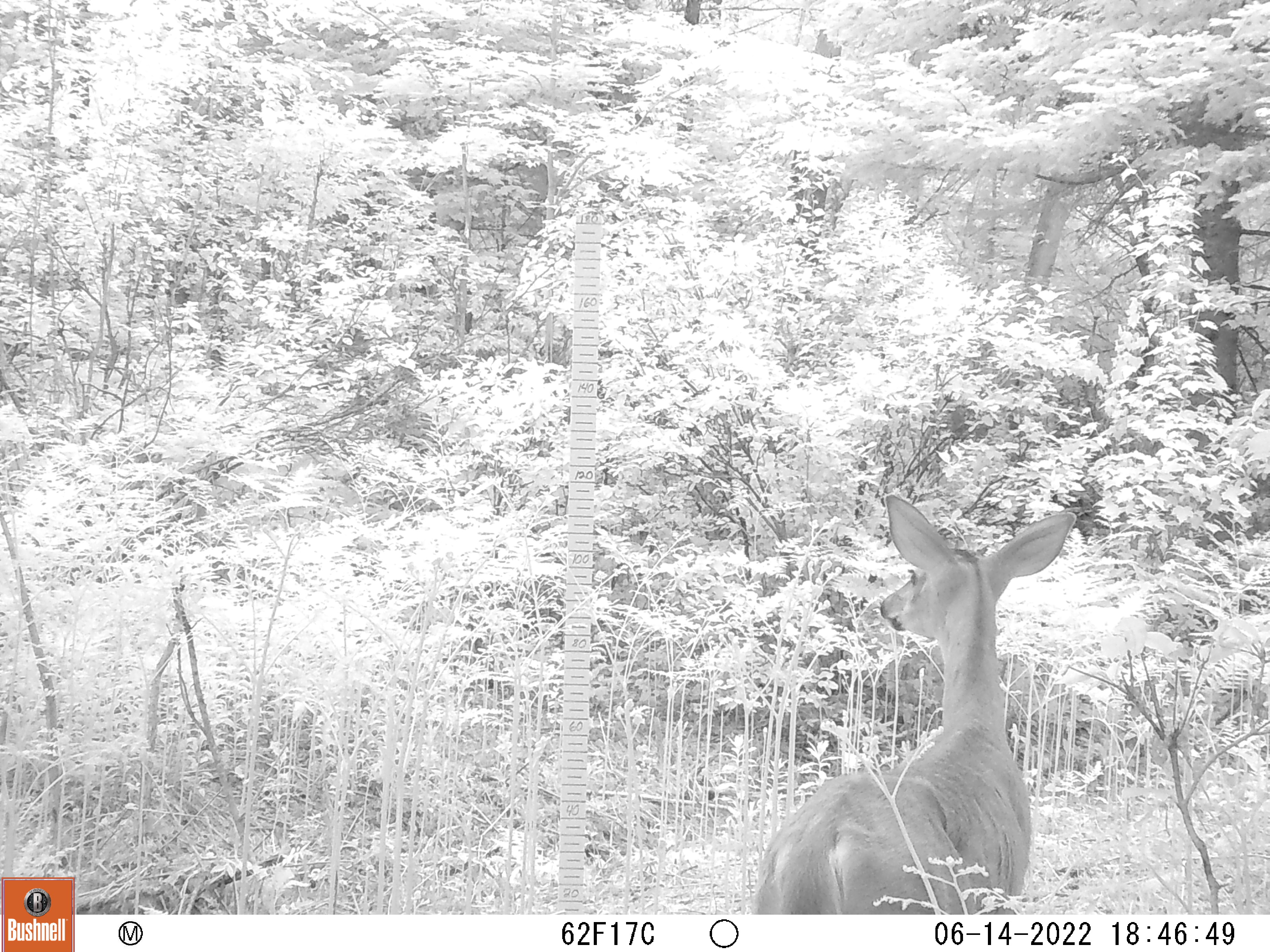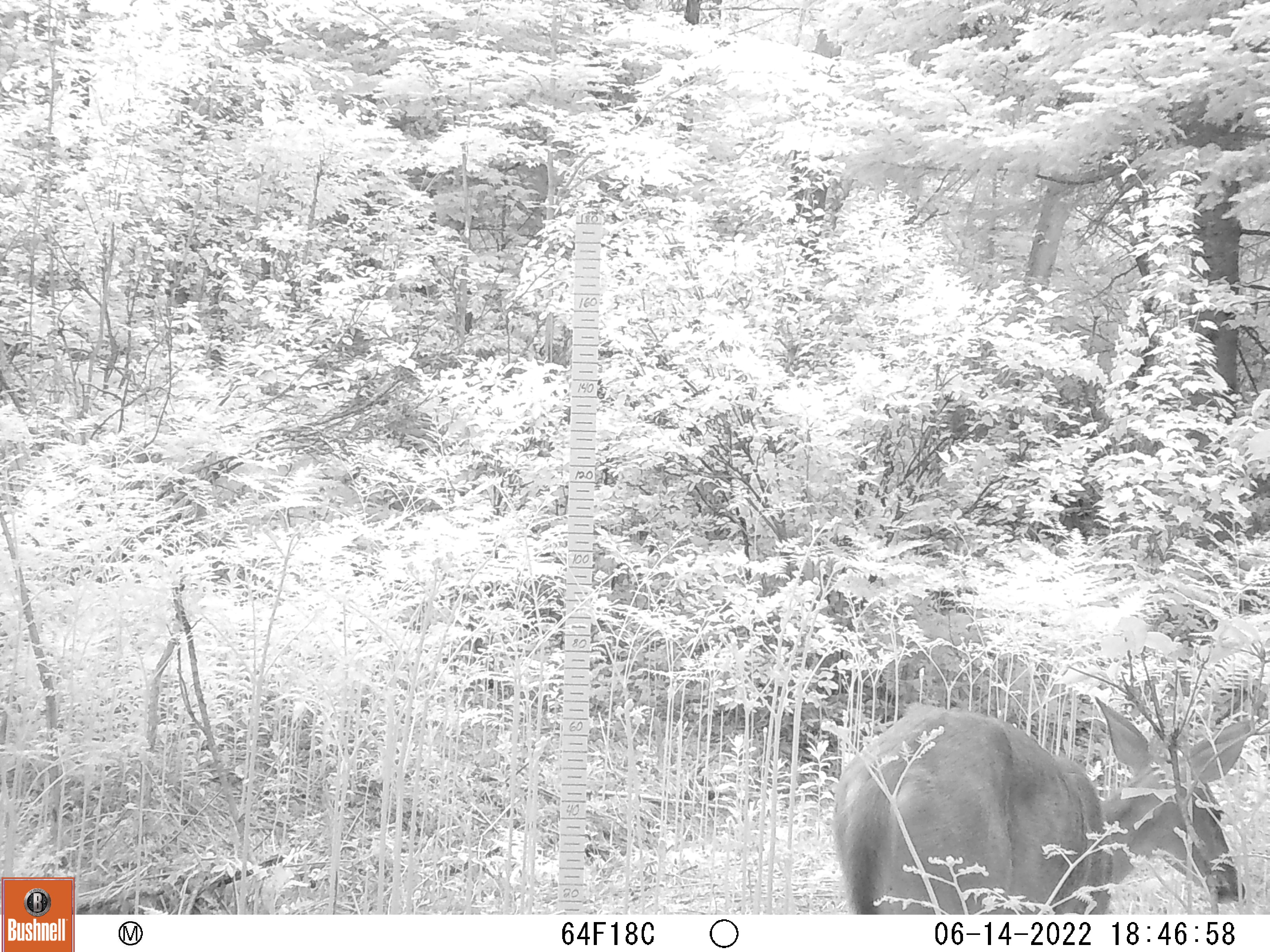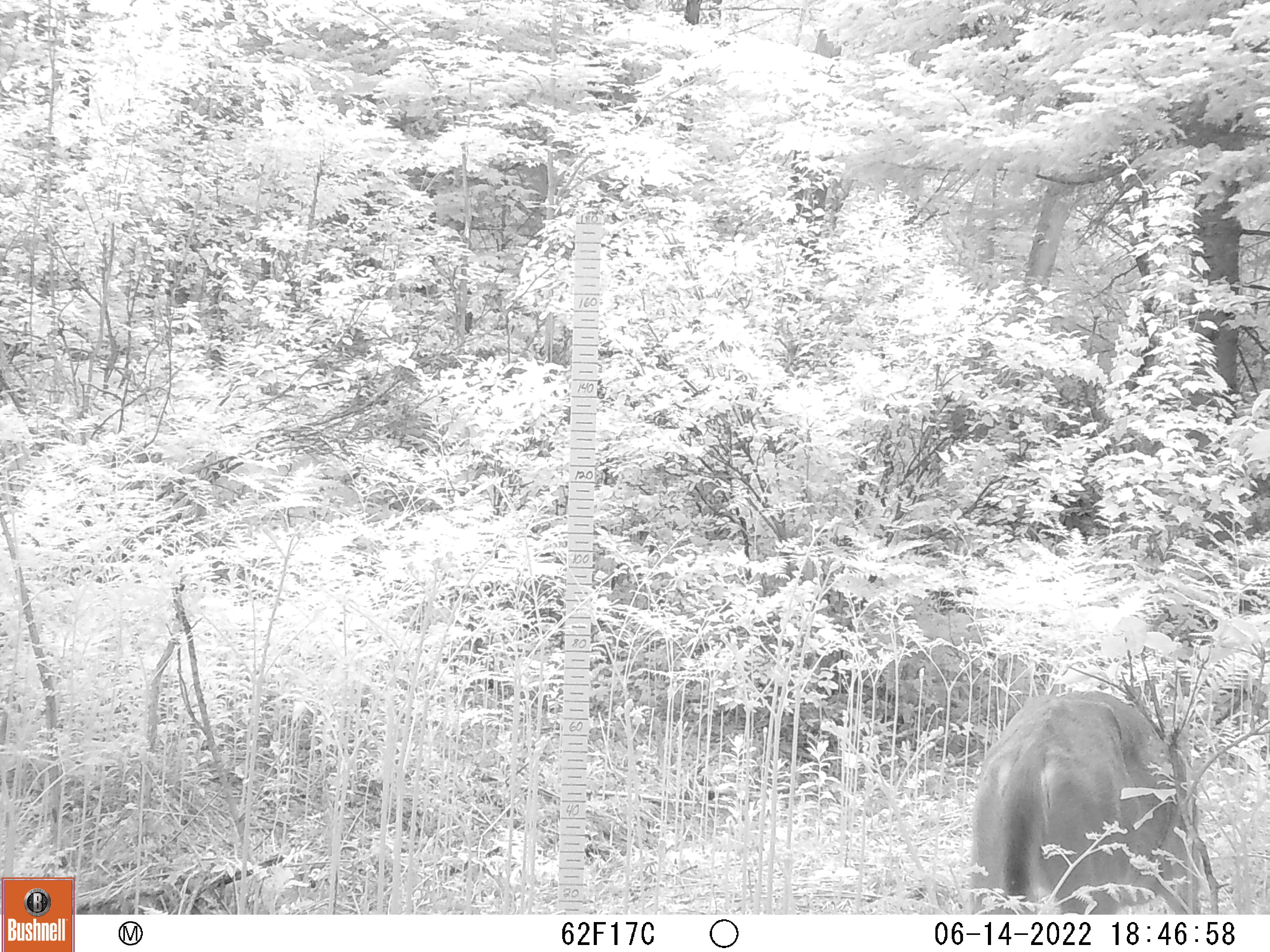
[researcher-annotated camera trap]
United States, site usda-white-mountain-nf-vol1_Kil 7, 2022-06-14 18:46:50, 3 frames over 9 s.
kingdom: Animalia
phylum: Chordata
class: Mammalia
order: Artiodactyla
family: Cervidae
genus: Odocoileus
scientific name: Odocoileus virginianus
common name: white-tailed deer